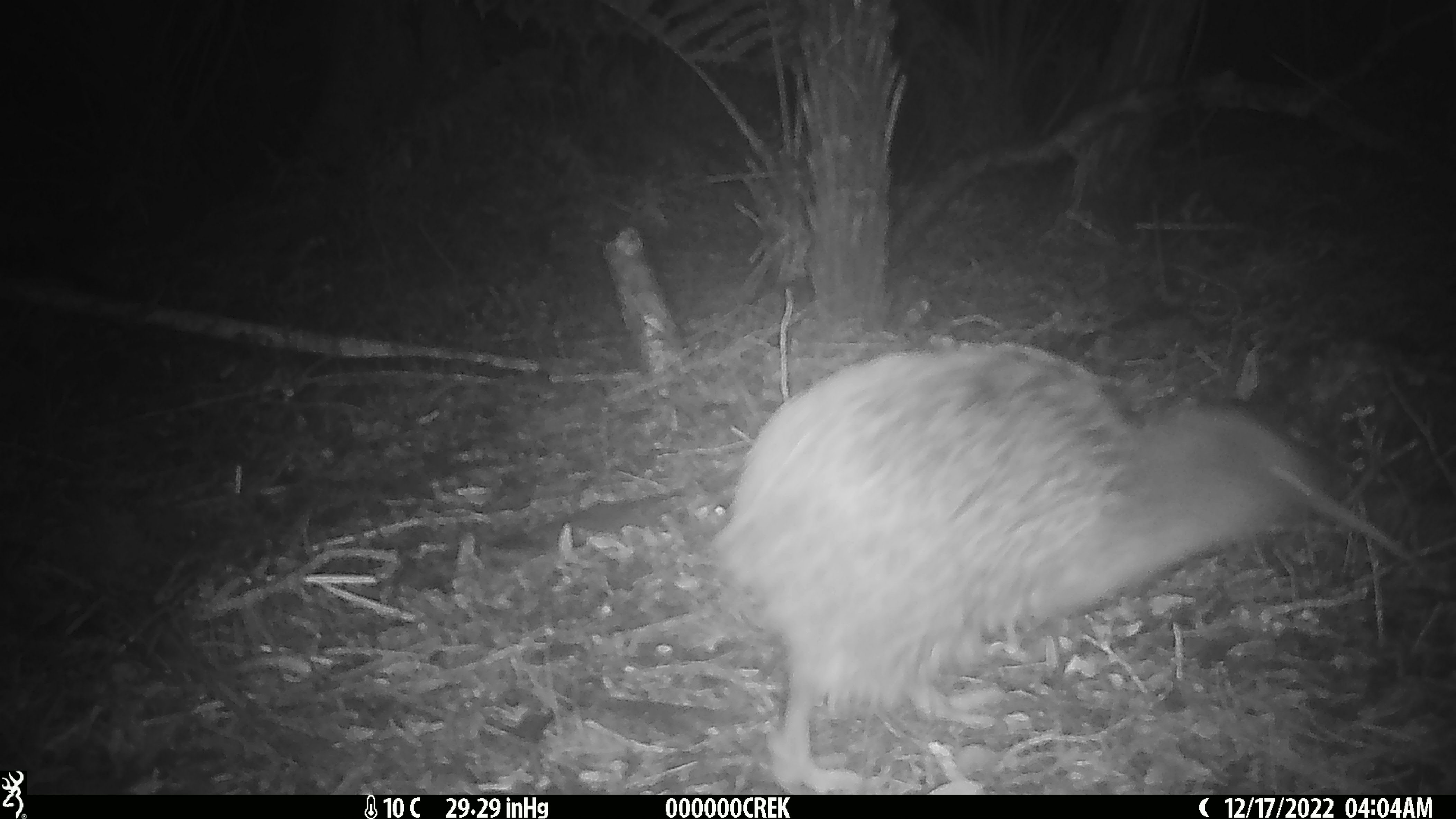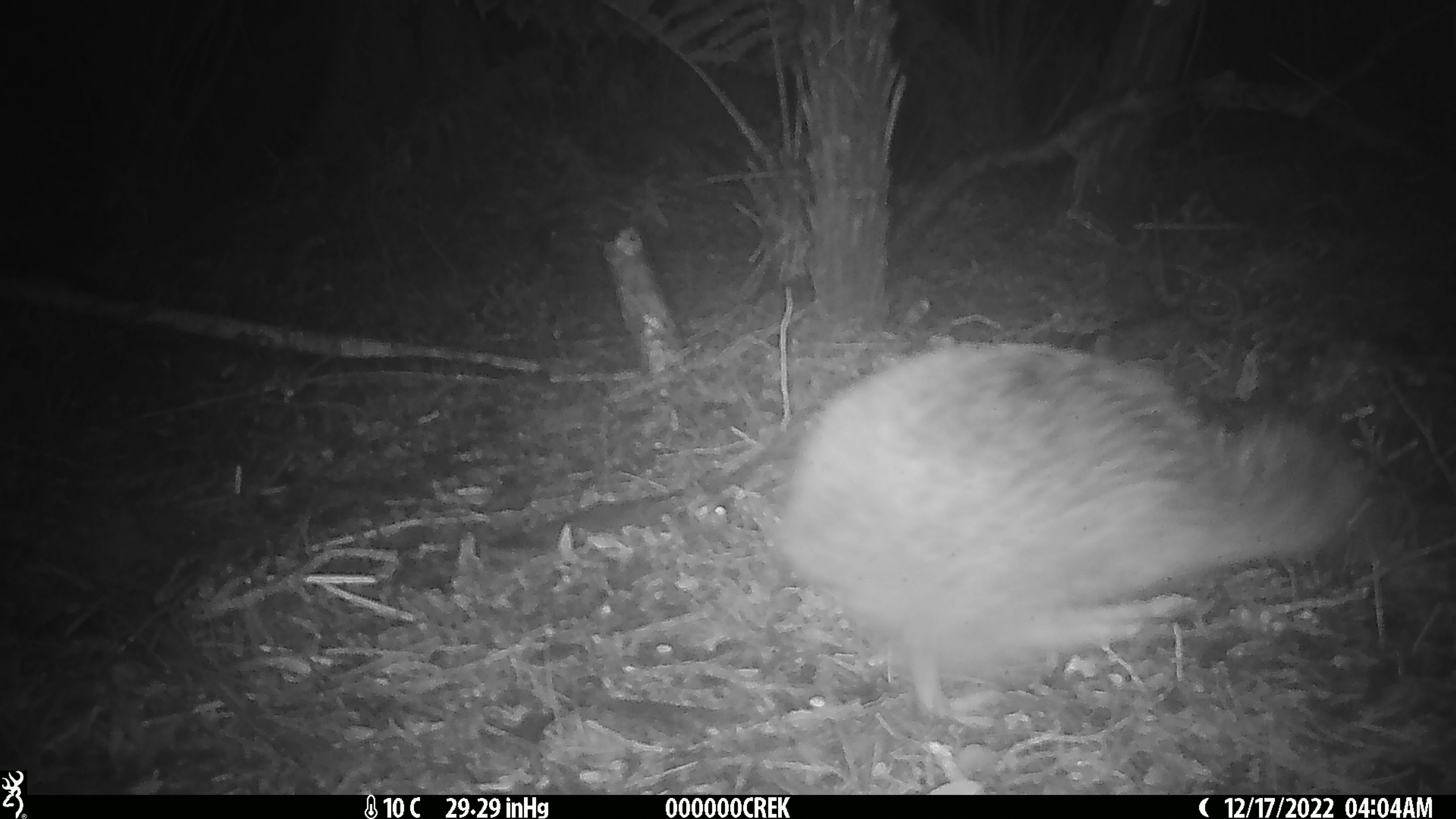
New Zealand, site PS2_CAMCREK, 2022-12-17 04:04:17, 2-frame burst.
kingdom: Animalia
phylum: Chordata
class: Aves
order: Apterygiformes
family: Apterygidae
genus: Apteryx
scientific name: Apteryx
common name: kiwi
Kiwi (Apteryx).